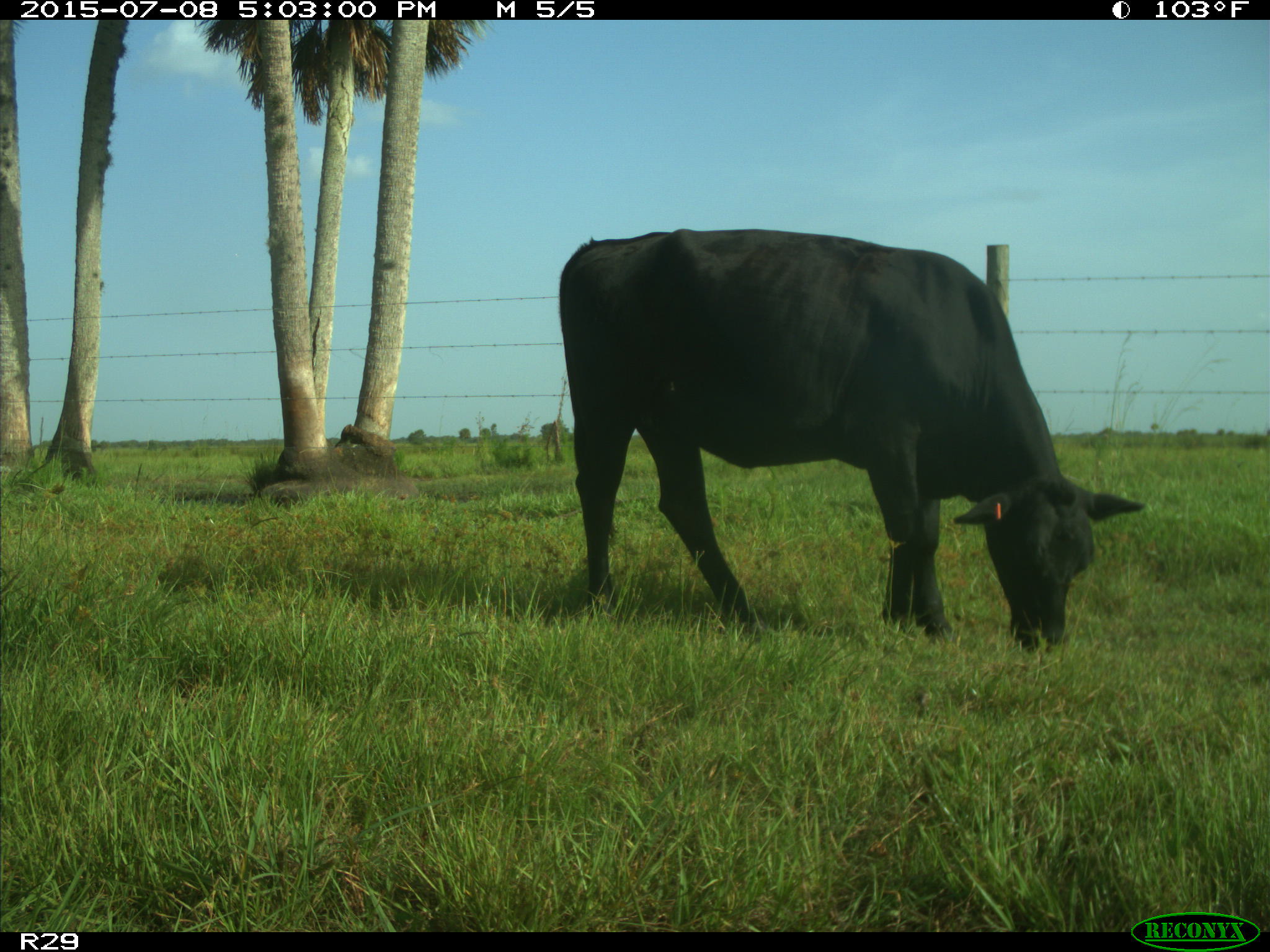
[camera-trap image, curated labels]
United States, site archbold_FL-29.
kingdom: Animalia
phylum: Chordata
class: Mammalia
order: Artiodactyla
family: Bovidae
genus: Bos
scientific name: Bos taurus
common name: domestic cow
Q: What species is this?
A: Bos taurus (domestic cow).